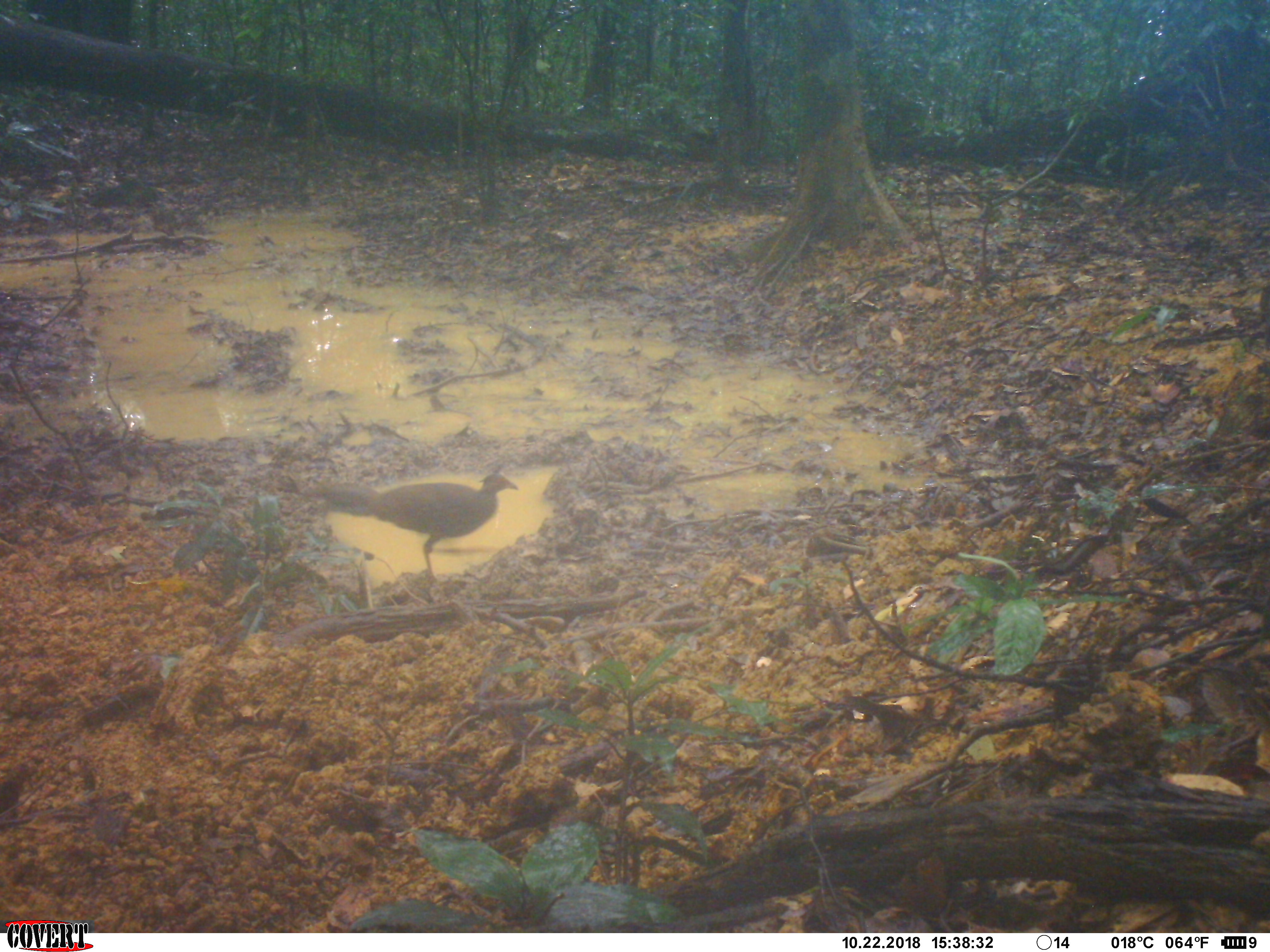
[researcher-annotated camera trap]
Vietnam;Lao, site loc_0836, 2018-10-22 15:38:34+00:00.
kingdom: Animalia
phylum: Chordata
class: Aves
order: Galliformes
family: Phasianidae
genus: Lophura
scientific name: Lophura nycthemera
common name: silver pheasant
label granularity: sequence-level